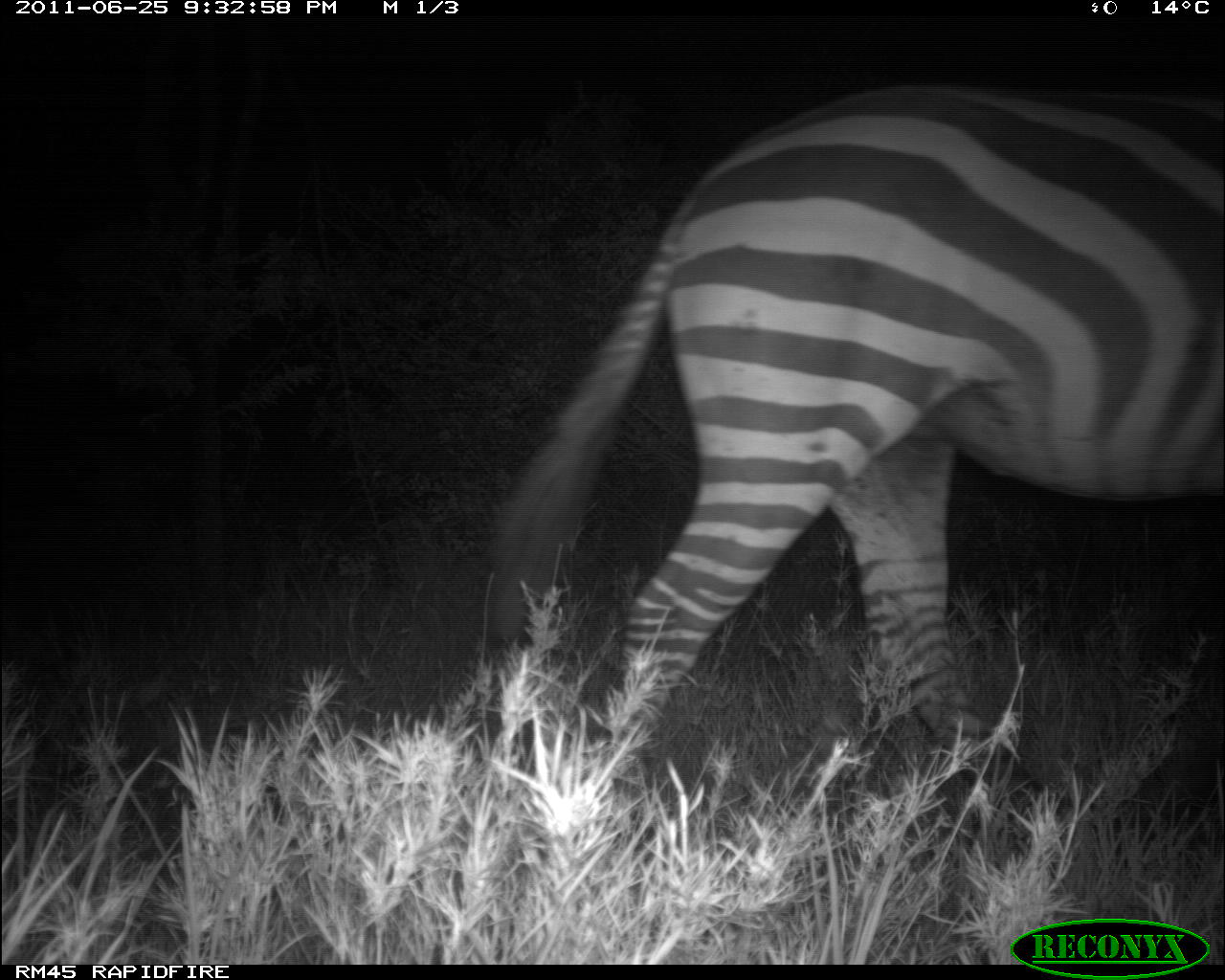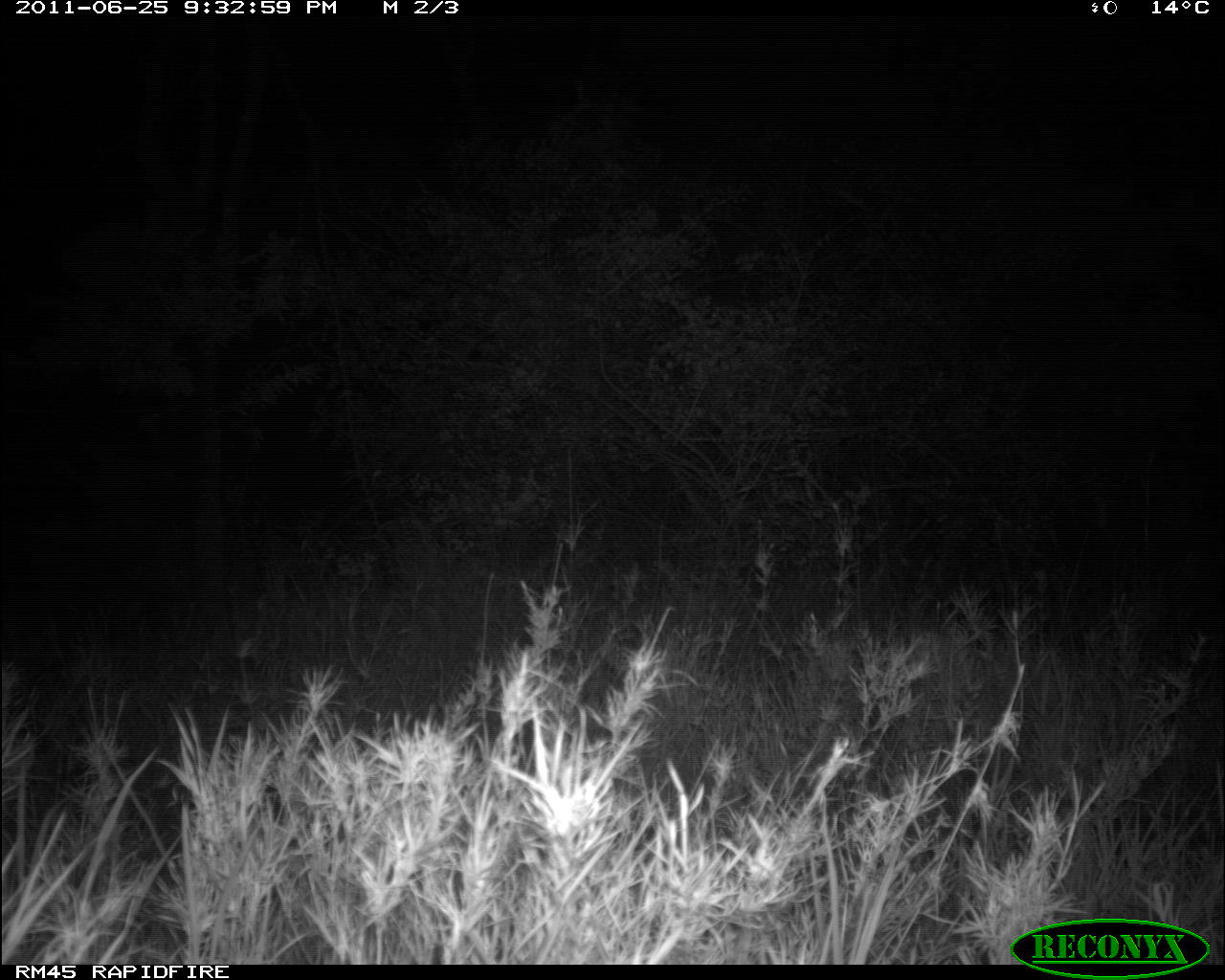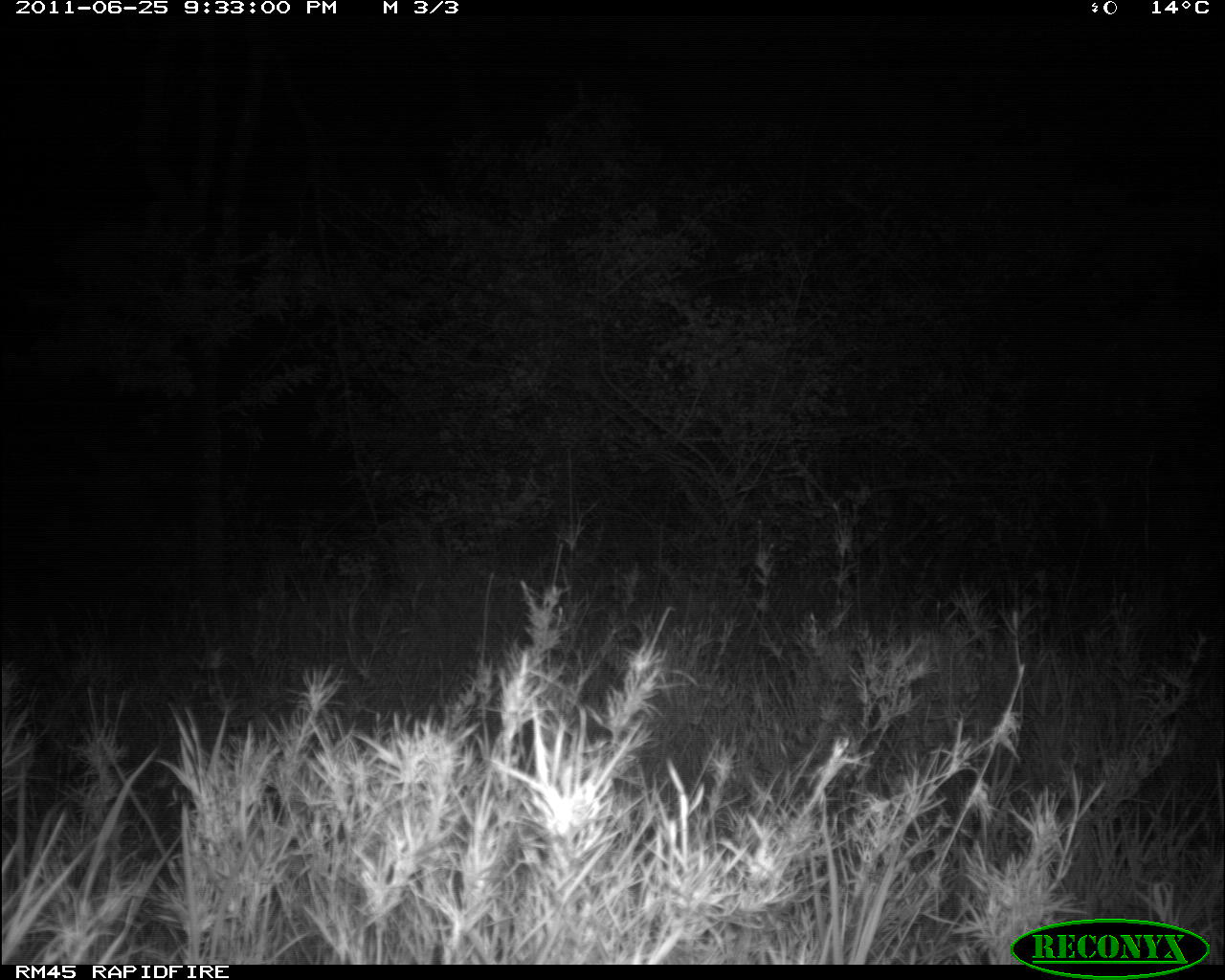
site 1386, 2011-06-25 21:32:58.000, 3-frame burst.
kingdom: Animalia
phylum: Chordata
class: Mammalia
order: Perissodactyla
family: Equidae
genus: Equus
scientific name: Equus quagga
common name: plains zebra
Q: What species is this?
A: Equus quagga (plains zebra).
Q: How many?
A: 1.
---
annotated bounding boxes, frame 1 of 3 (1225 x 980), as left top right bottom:
equus quagga: 480 76 1224 812